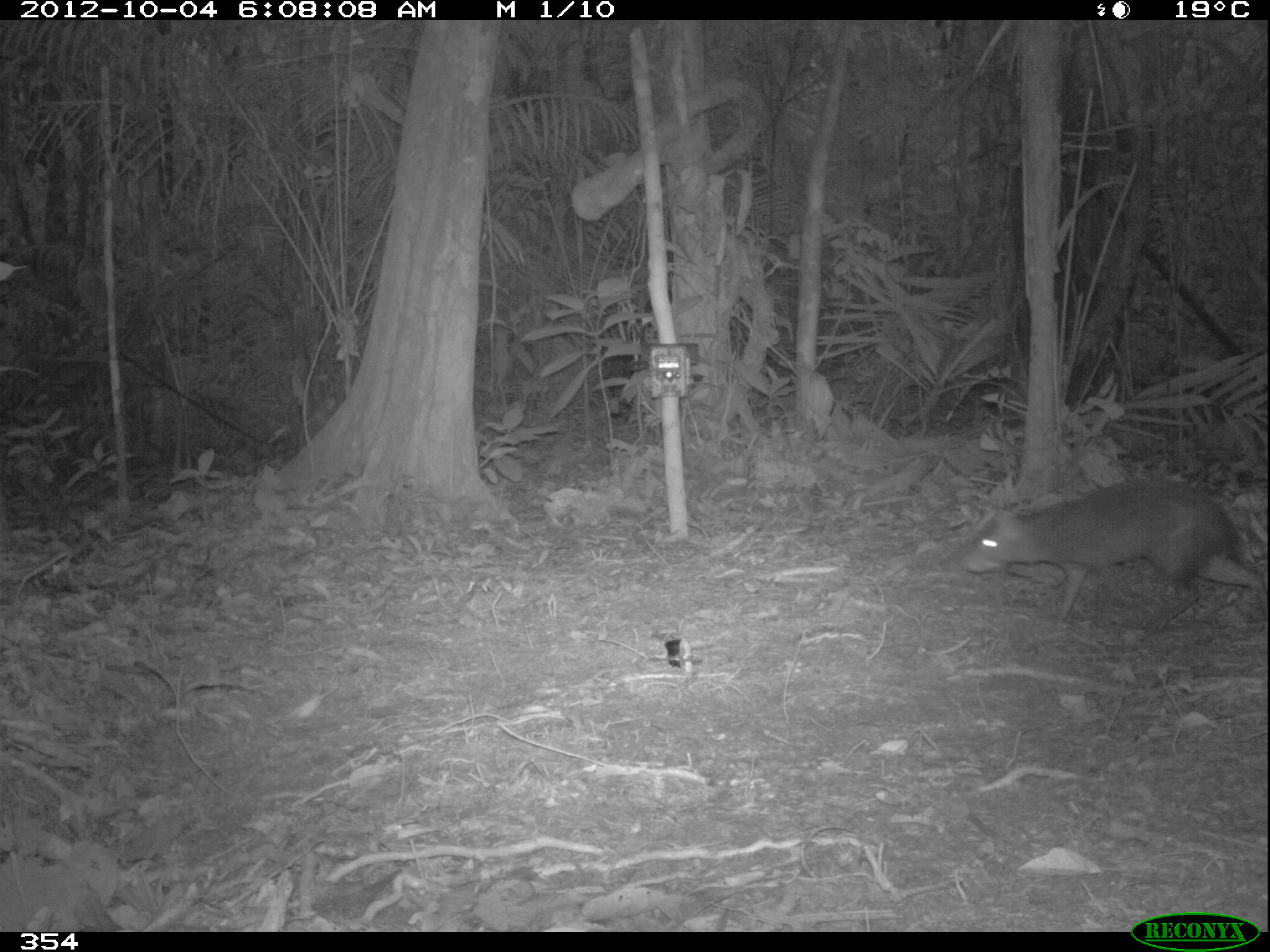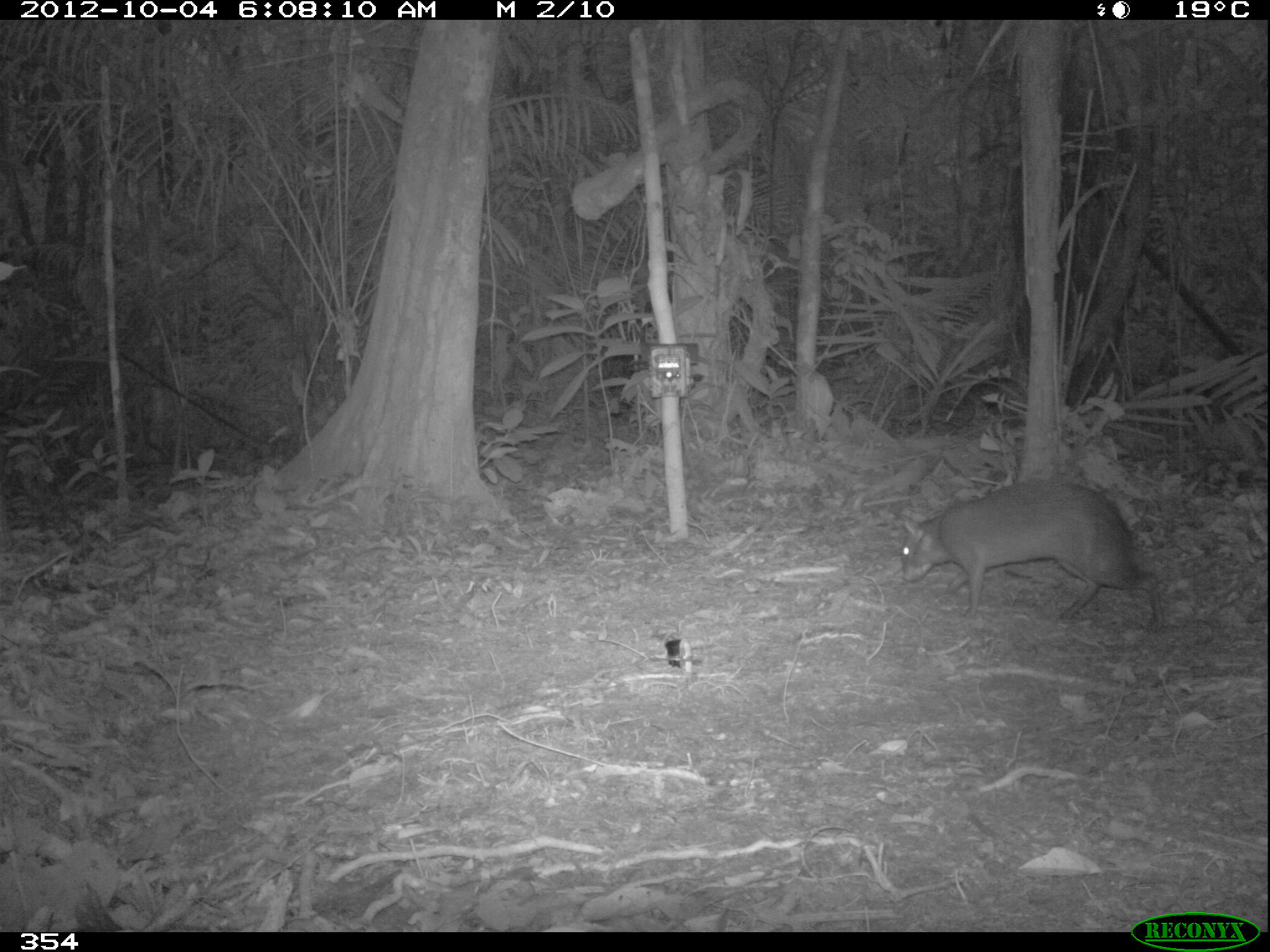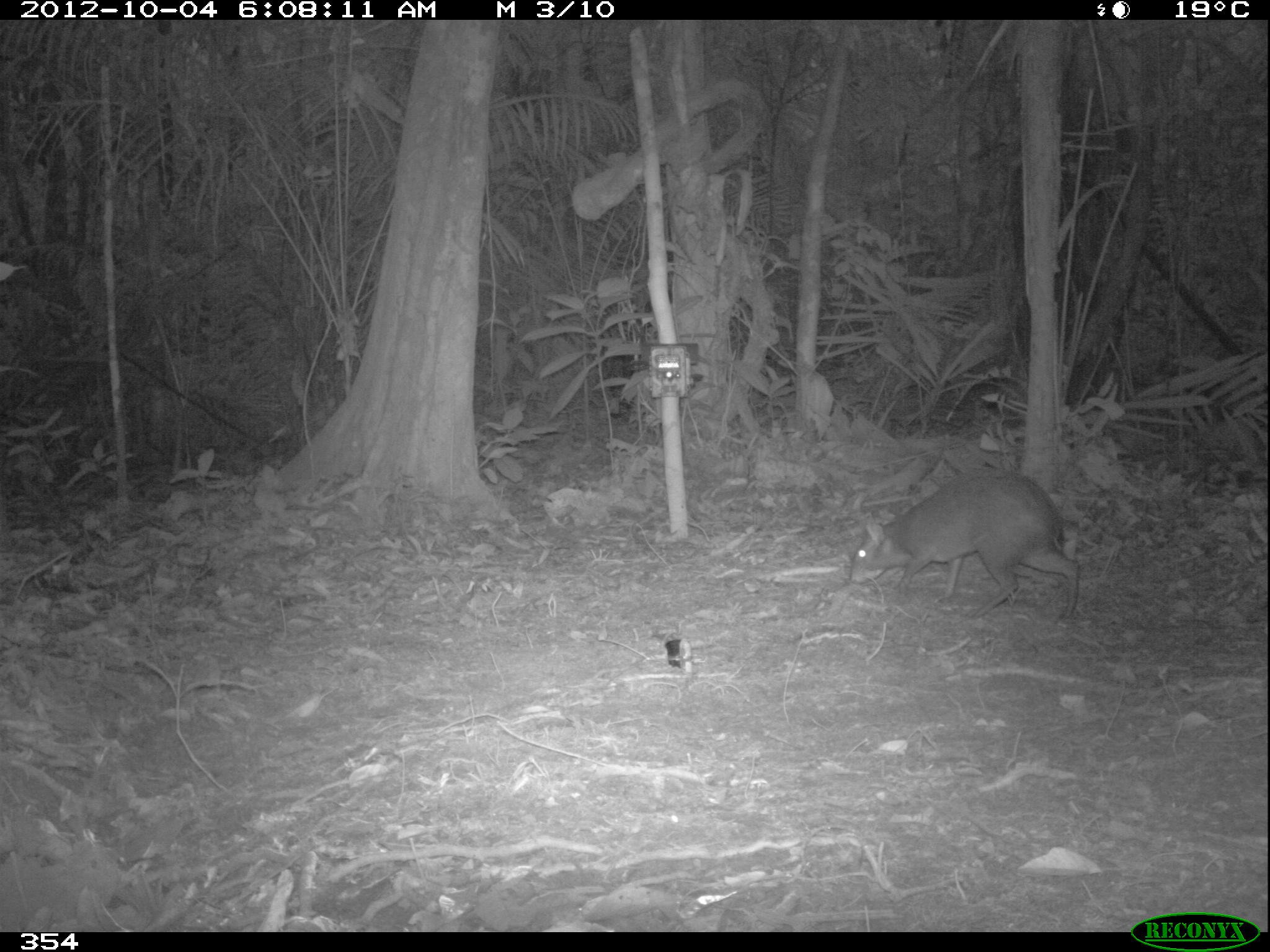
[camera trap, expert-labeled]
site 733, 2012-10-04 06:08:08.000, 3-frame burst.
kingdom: Animalia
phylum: Chordata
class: Mammalia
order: Rodentia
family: Dasyproctidae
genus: Dasyprocta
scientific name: Dasyprocta punctata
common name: central american agouti